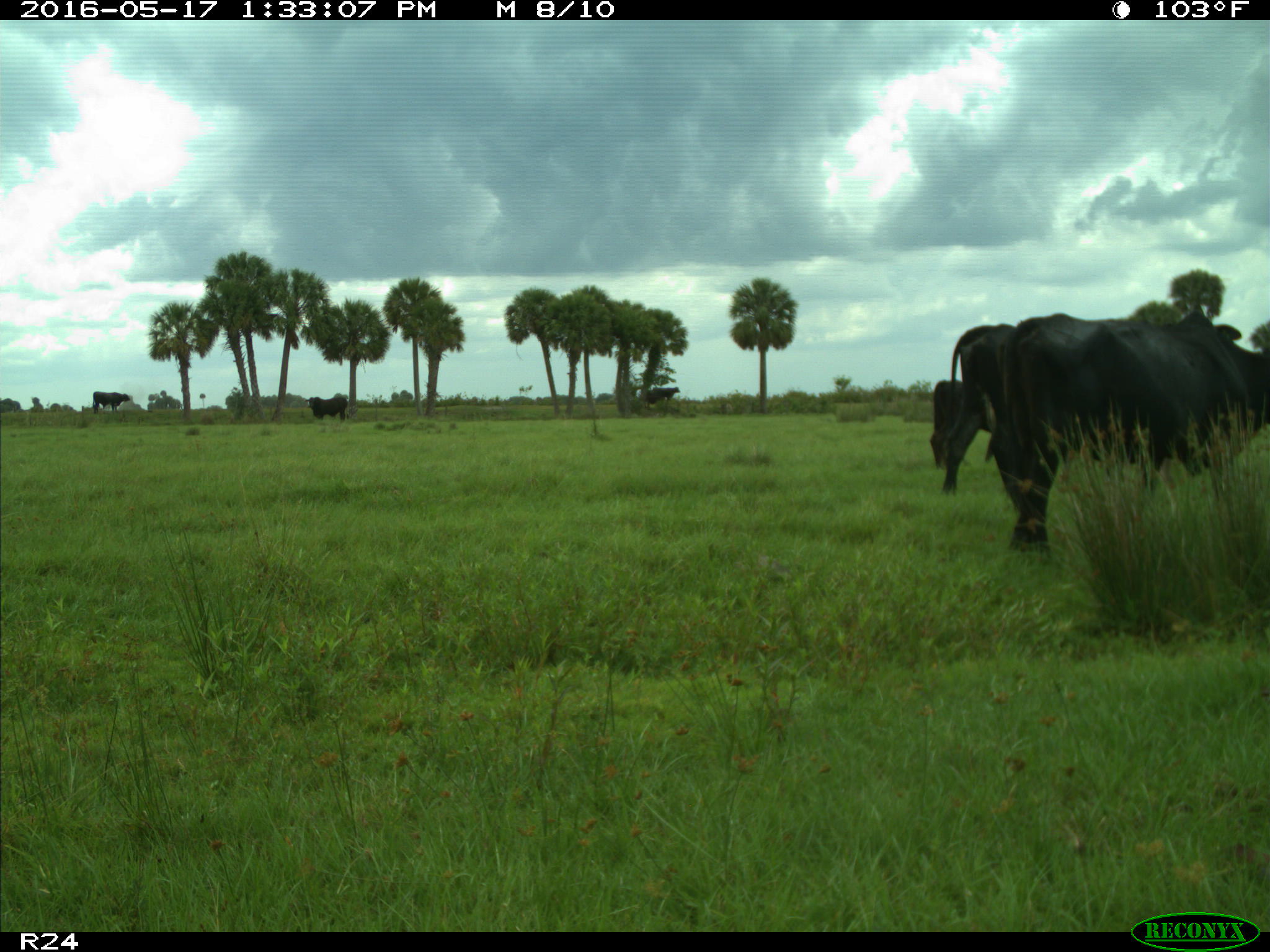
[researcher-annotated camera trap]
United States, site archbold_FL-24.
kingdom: Animalia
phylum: Chordata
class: Mammalia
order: Artiodactyla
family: Bovidae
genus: Bos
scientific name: Bos taurus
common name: domestic cow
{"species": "Bos taurus (domestic cow)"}